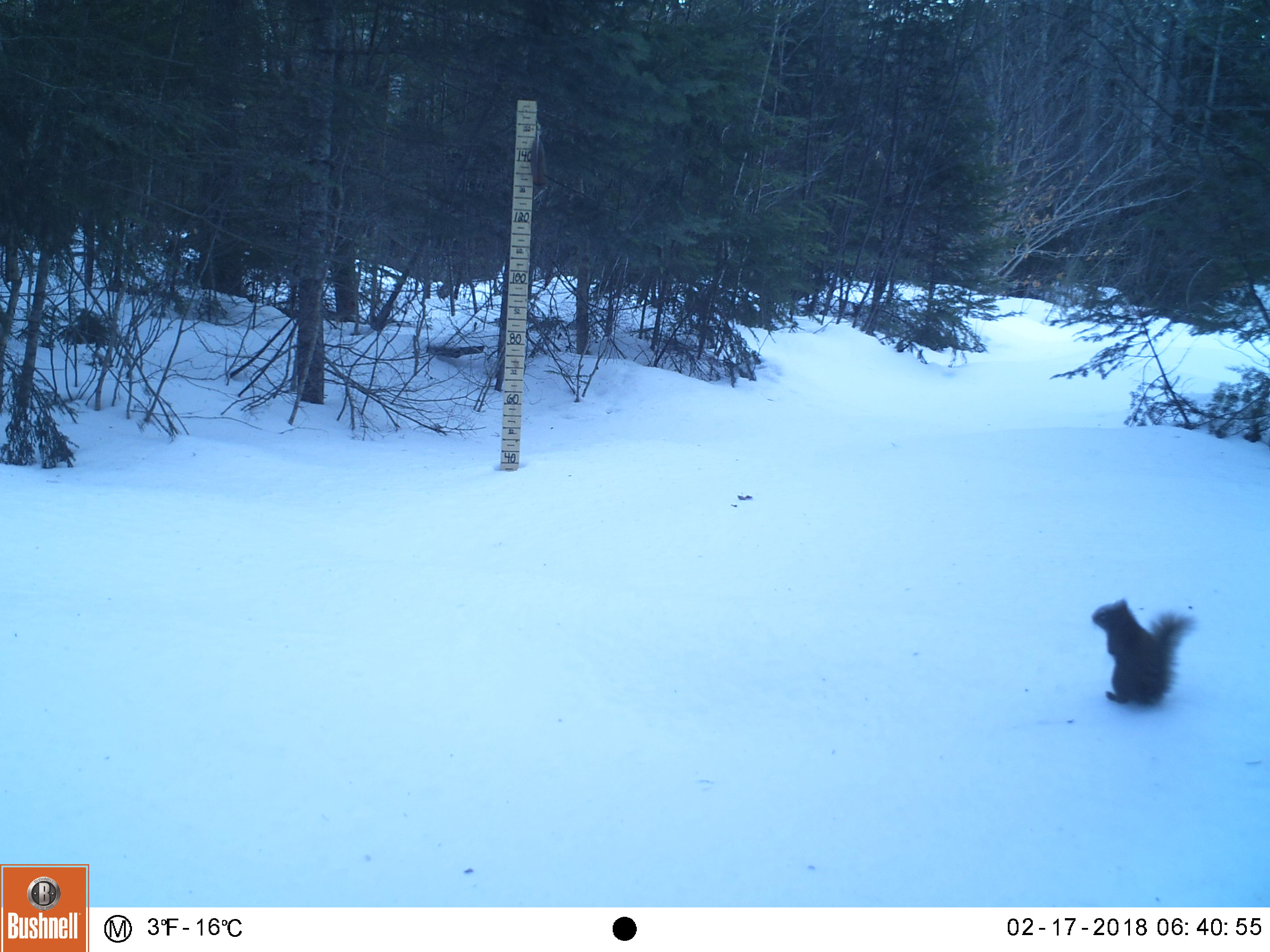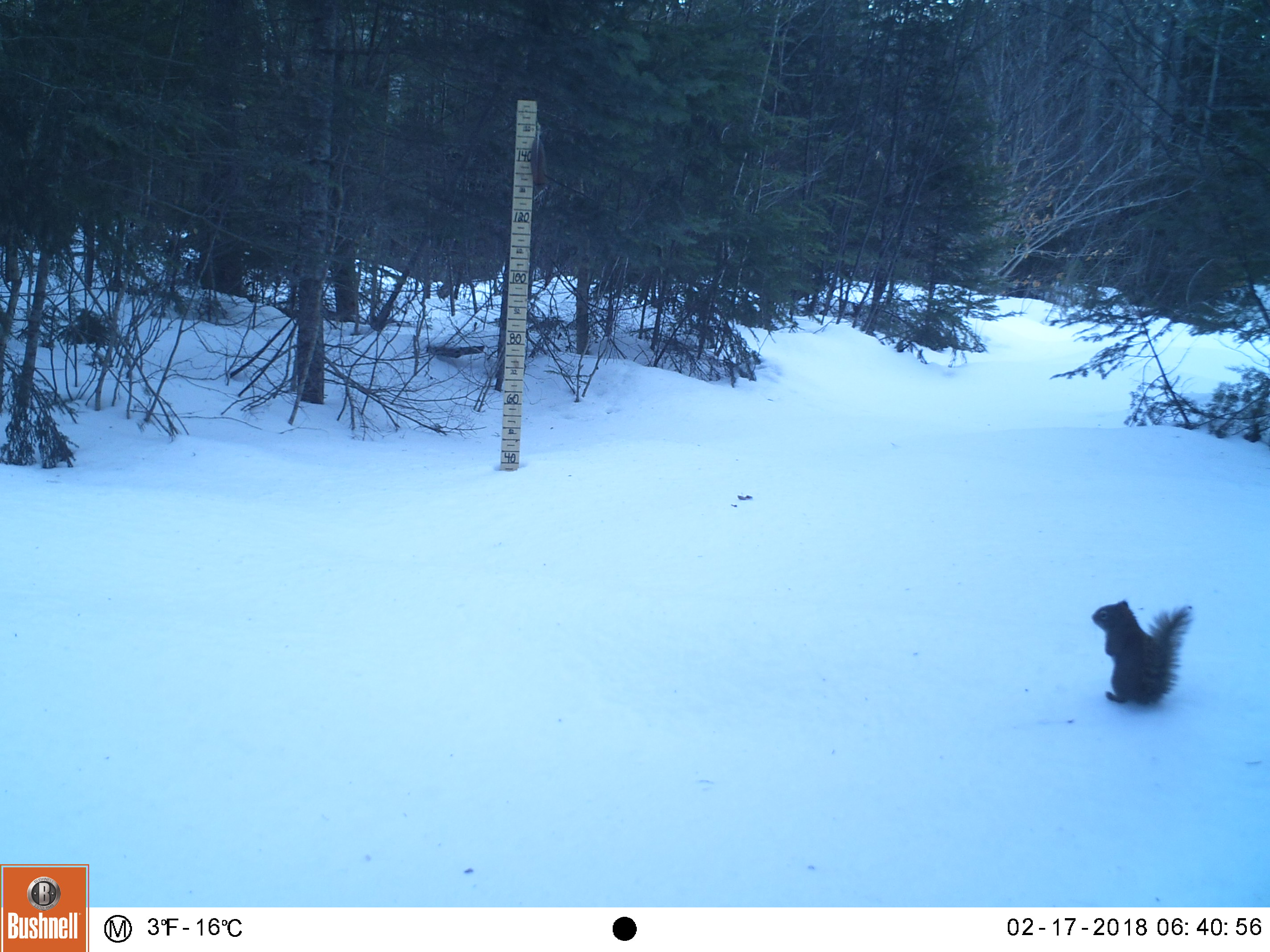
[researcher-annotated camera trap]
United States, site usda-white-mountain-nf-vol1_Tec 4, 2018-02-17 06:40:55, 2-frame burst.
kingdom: Animalia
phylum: Chordata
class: Mammalia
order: Rodentia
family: Sciuridae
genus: Tamiasciurus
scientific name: Tamiasciurus hudsonicus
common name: red squirrel